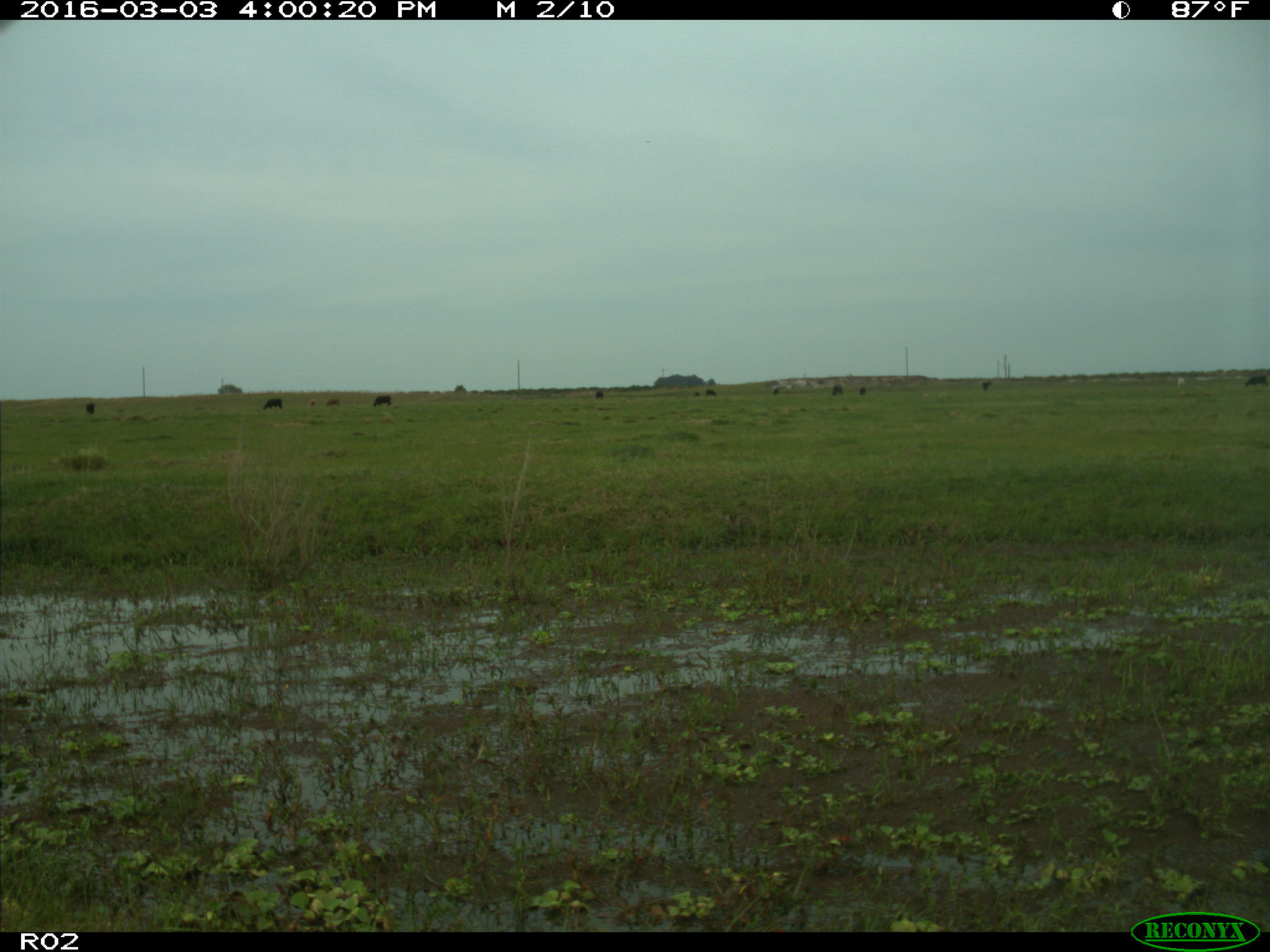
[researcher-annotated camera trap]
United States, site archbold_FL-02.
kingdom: Animalia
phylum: Chordata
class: Mammalia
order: Artiodactyla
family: Bovidae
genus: Bos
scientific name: Bos taurus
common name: domestic cow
Bos taurus (domestic cow).